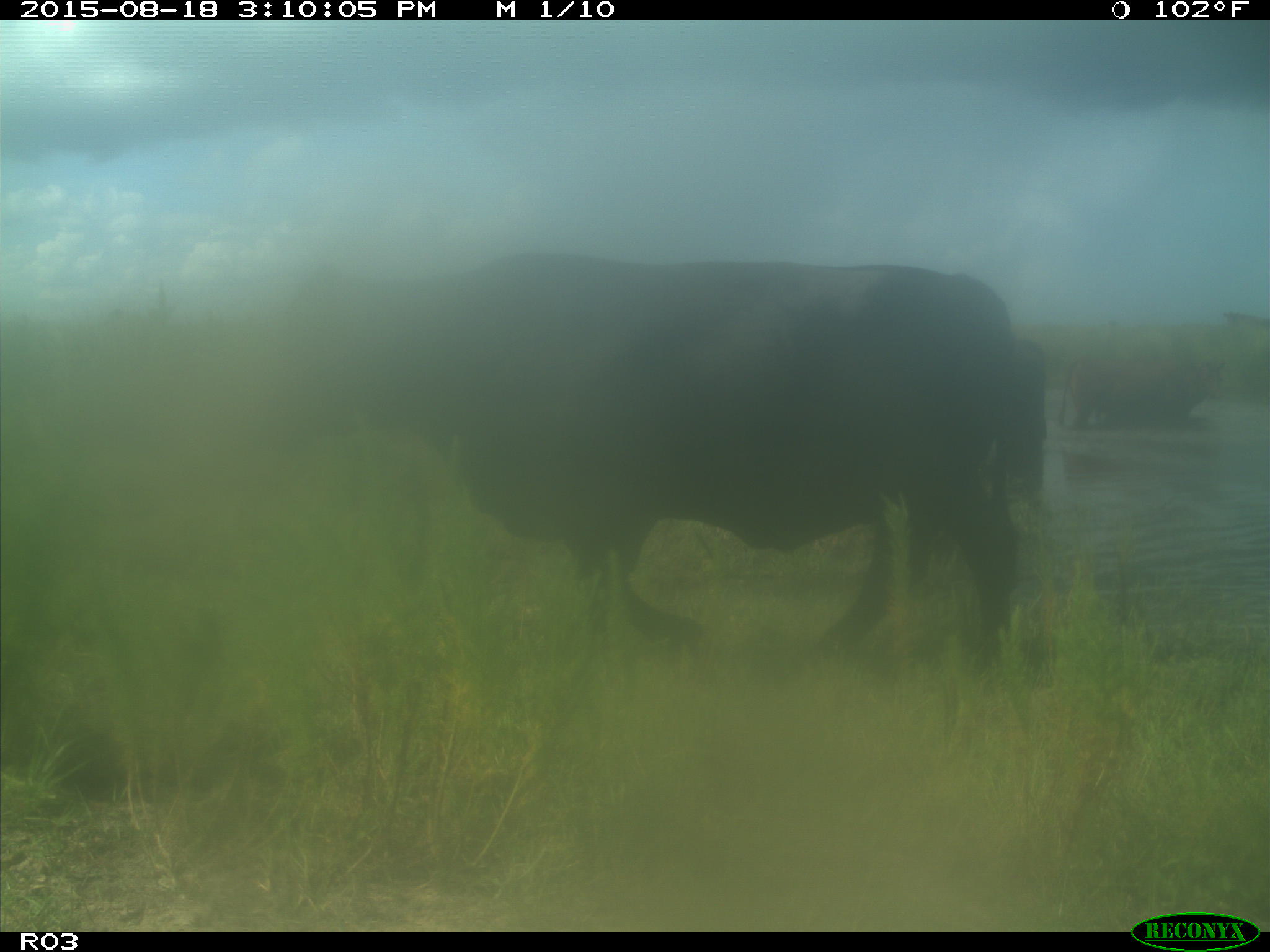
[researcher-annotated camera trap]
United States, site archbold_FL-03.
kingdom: Animalia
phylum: Chordata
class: Mammalia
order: Artiodactyla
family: Bovidae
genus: Bos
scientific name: Bos taurus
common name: domestic cow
Bos taurus (domestic cow).